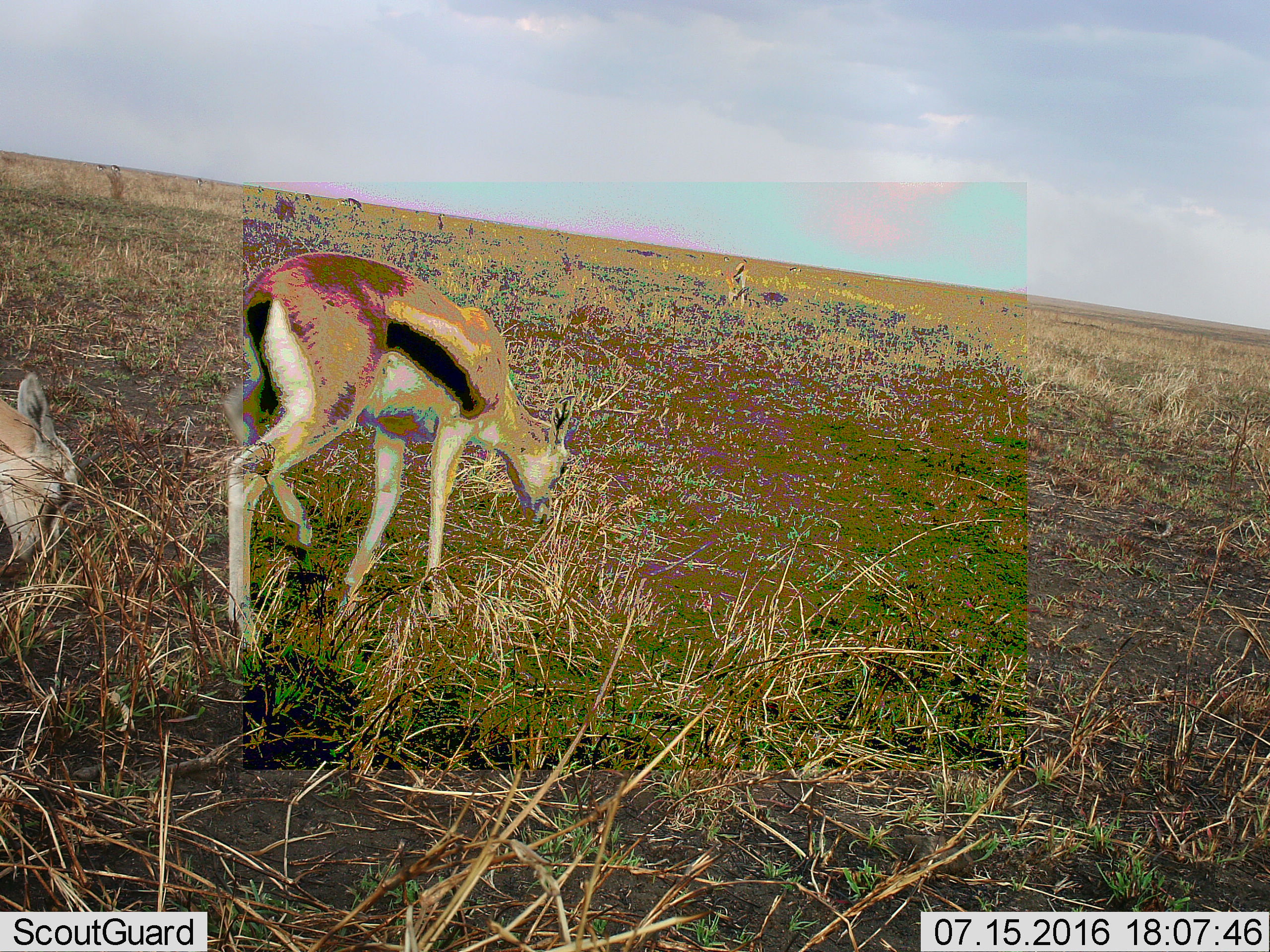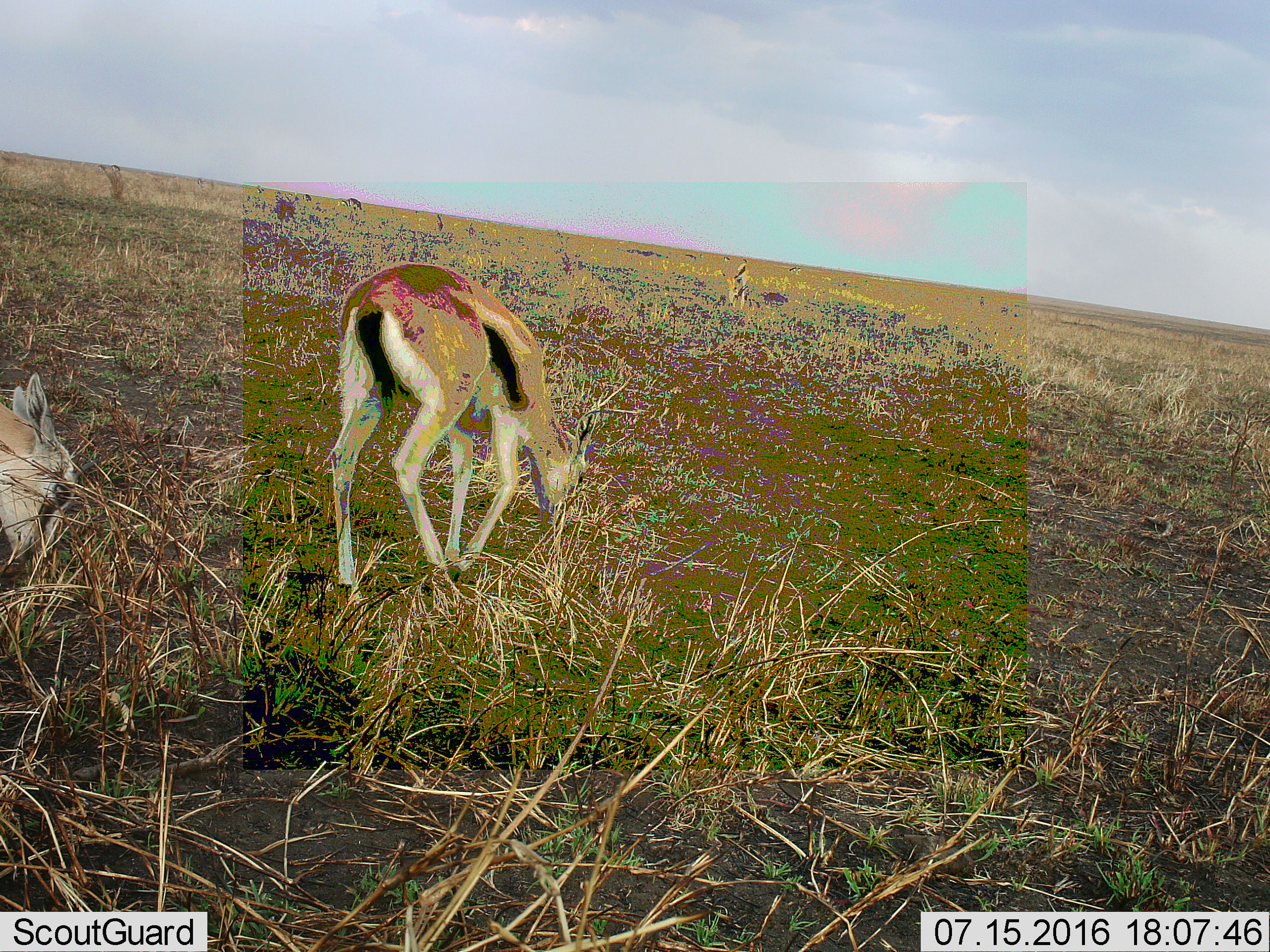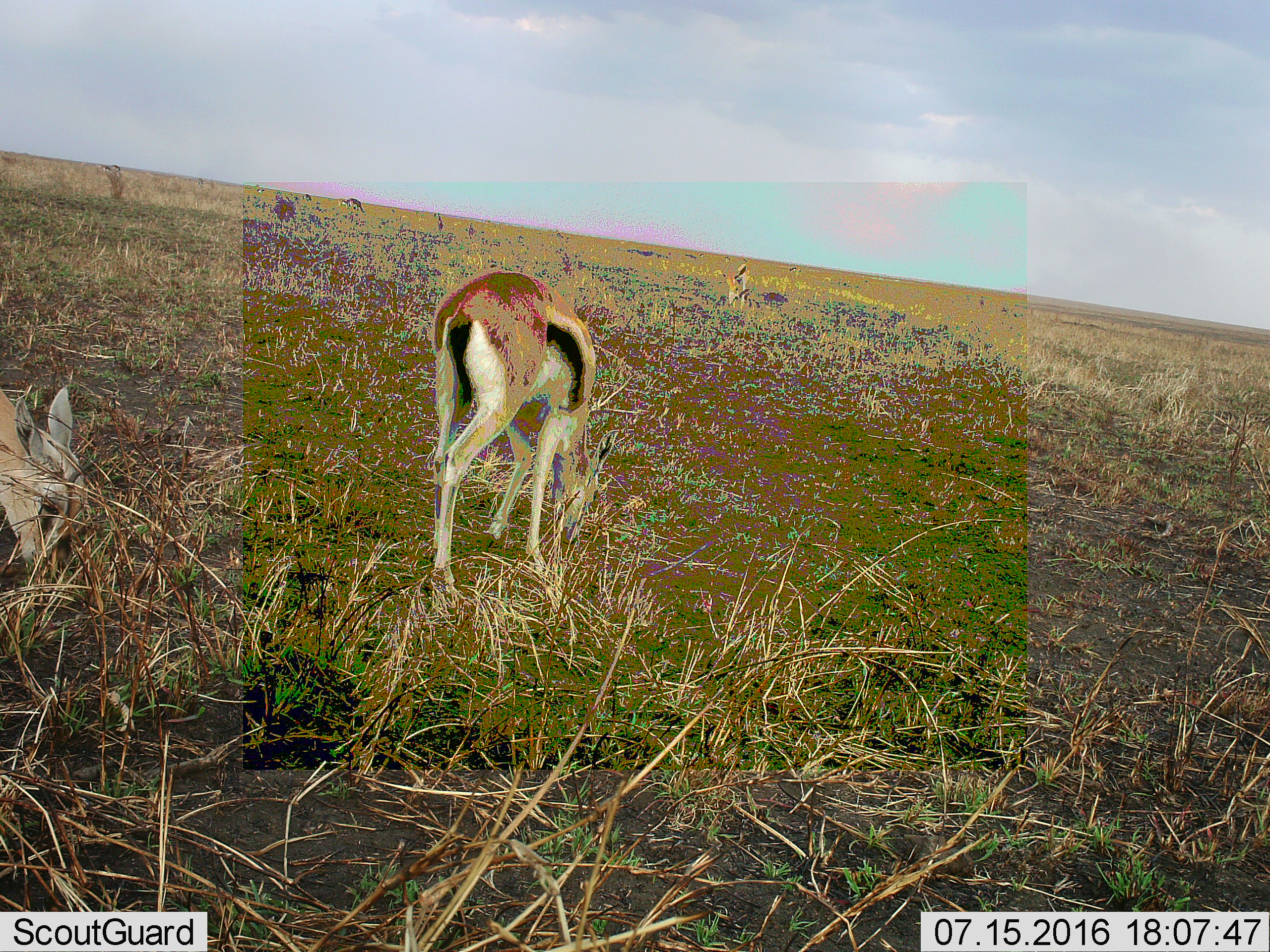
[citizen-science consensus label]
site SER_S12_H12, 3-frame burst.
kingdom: Animalia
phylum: Chordata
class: Mammalia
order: Artiodactyla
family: Bovidae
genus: Eudorcas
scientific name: Eudorcas thomsonii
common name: thomson's gazelle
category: gazellethomsons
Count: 11-50.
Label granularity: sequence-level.